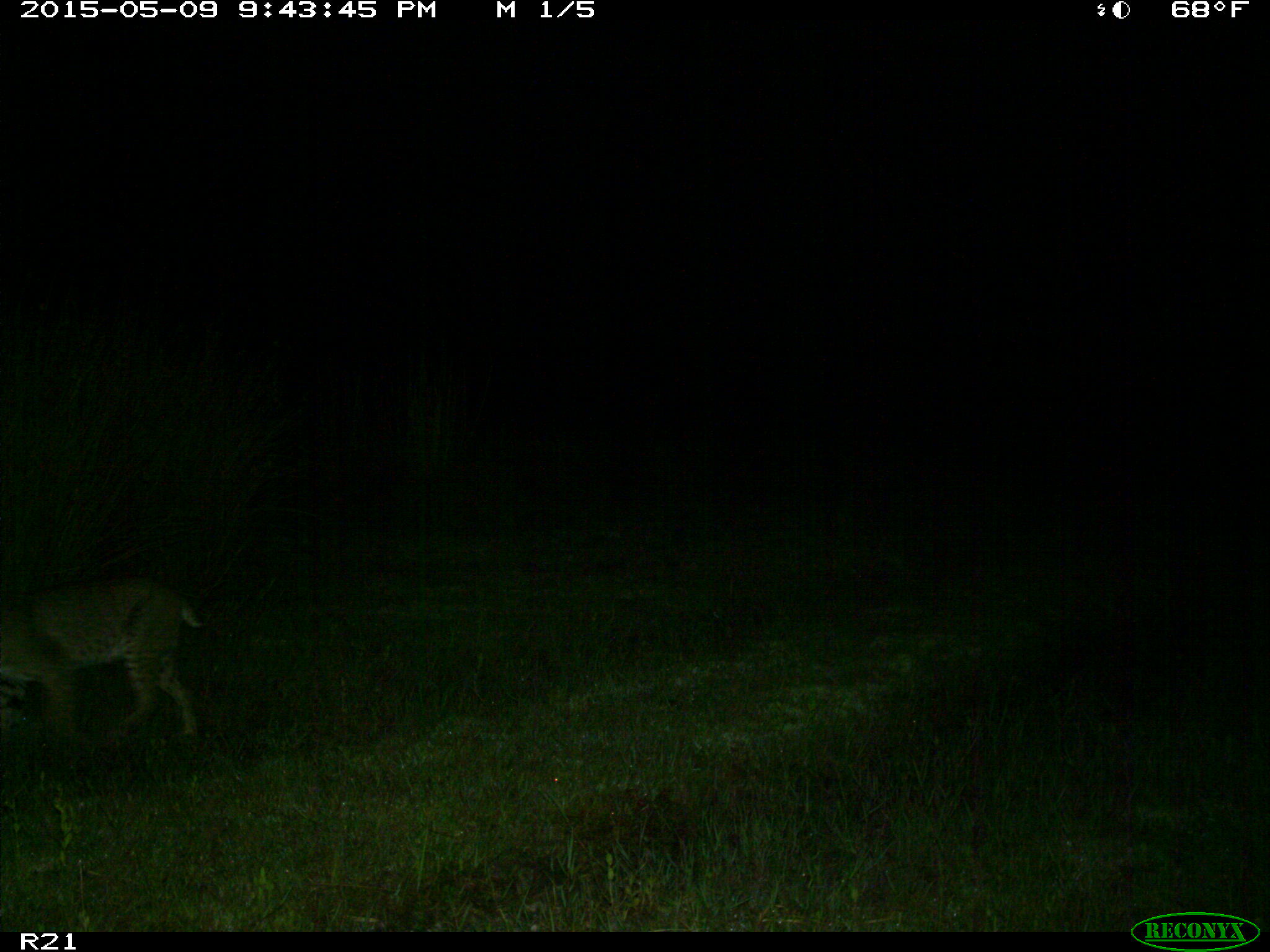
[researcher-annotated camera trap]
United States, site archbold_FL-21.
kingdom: Animalia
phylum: Chordata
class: Mammalia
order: Carnivora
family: Felidae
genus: Lynx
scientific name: Lynx rufus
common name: bobcat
Lynx rufus (bobcat).